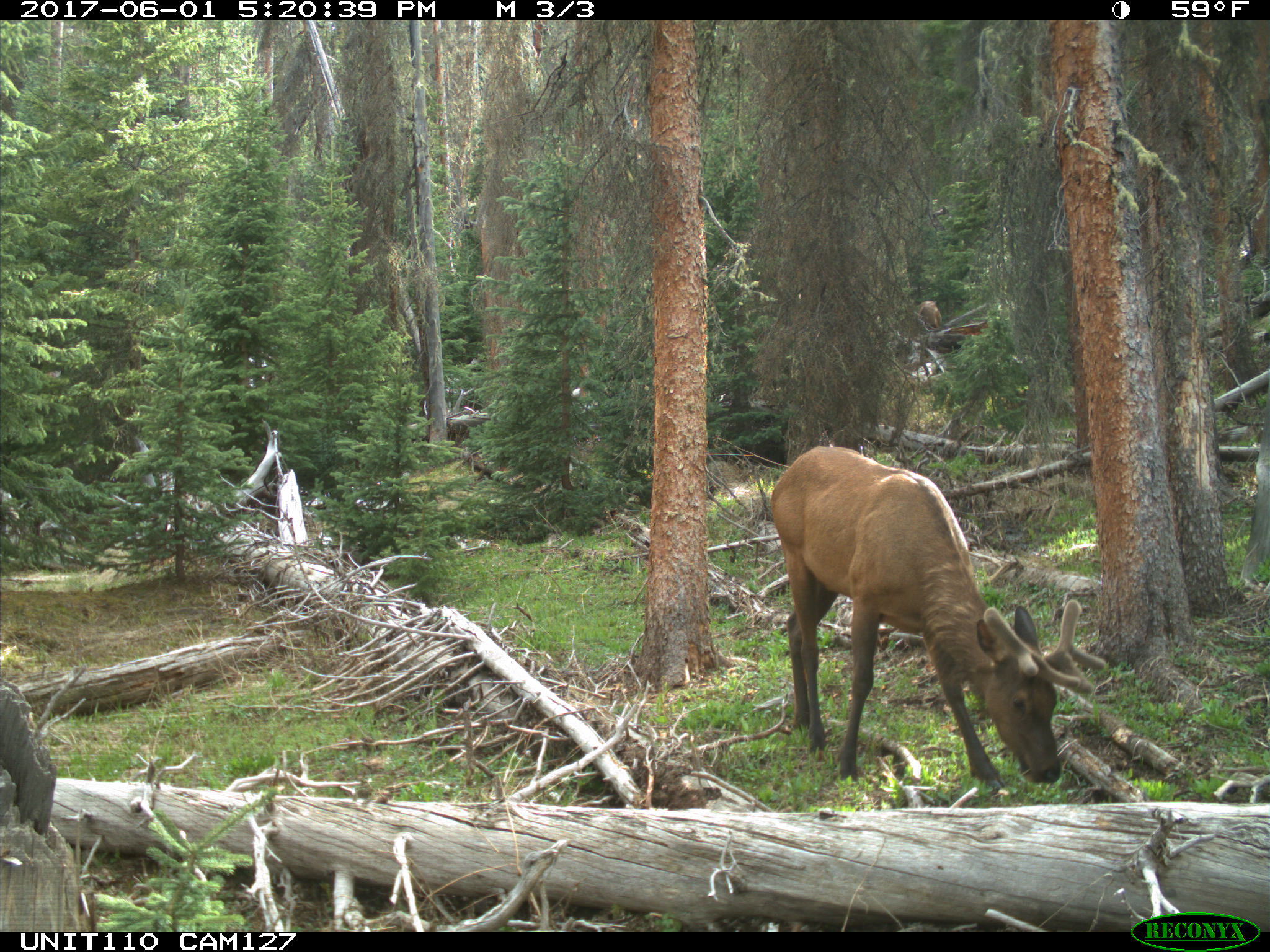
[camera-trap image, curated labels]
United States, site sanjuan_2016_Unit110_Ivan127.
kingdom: Animalia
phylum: Chordata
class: Mammalia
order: Artiodactyla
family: Cervidae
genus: Cervus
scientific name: Cervus elaphus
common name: red deer